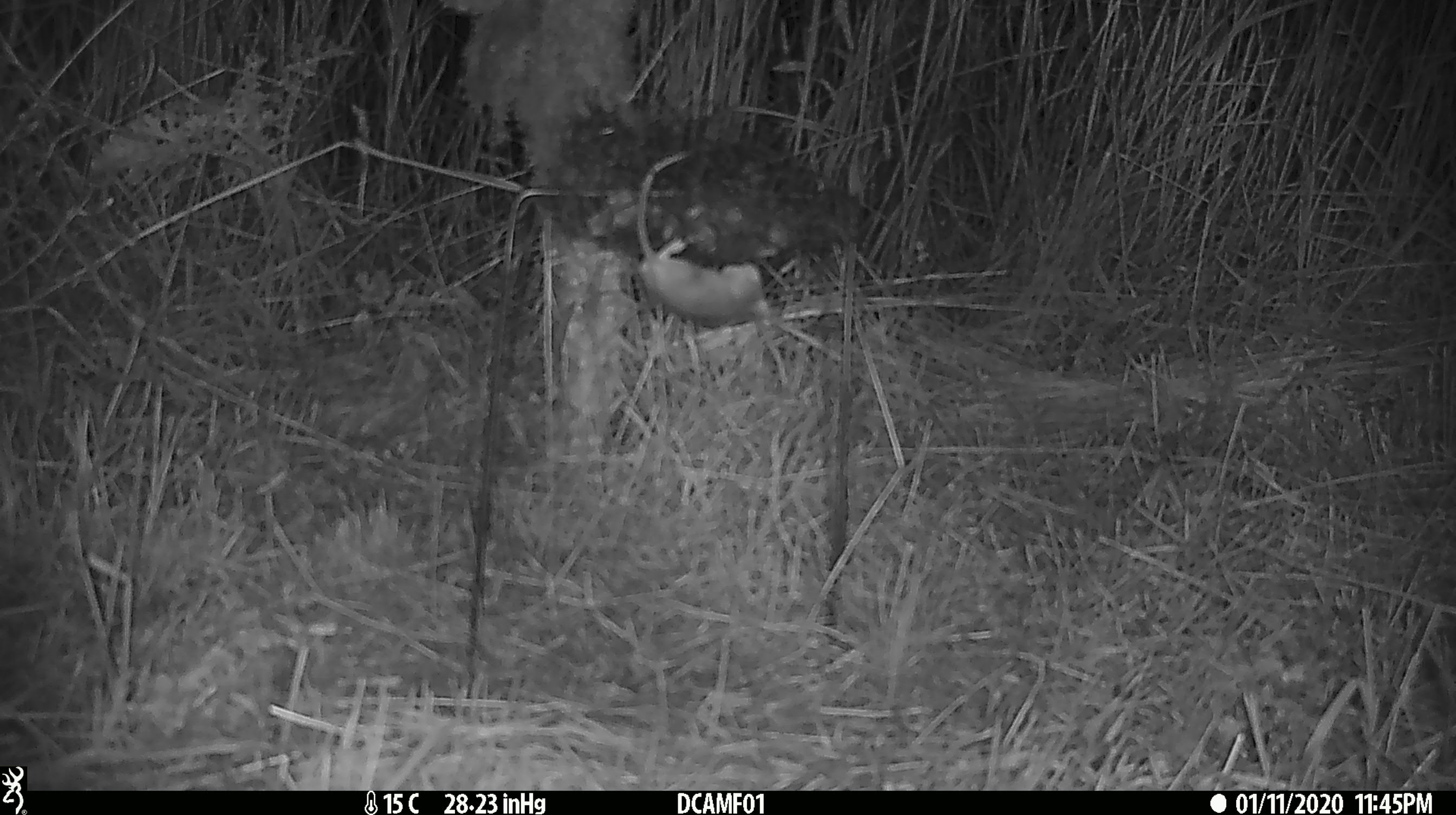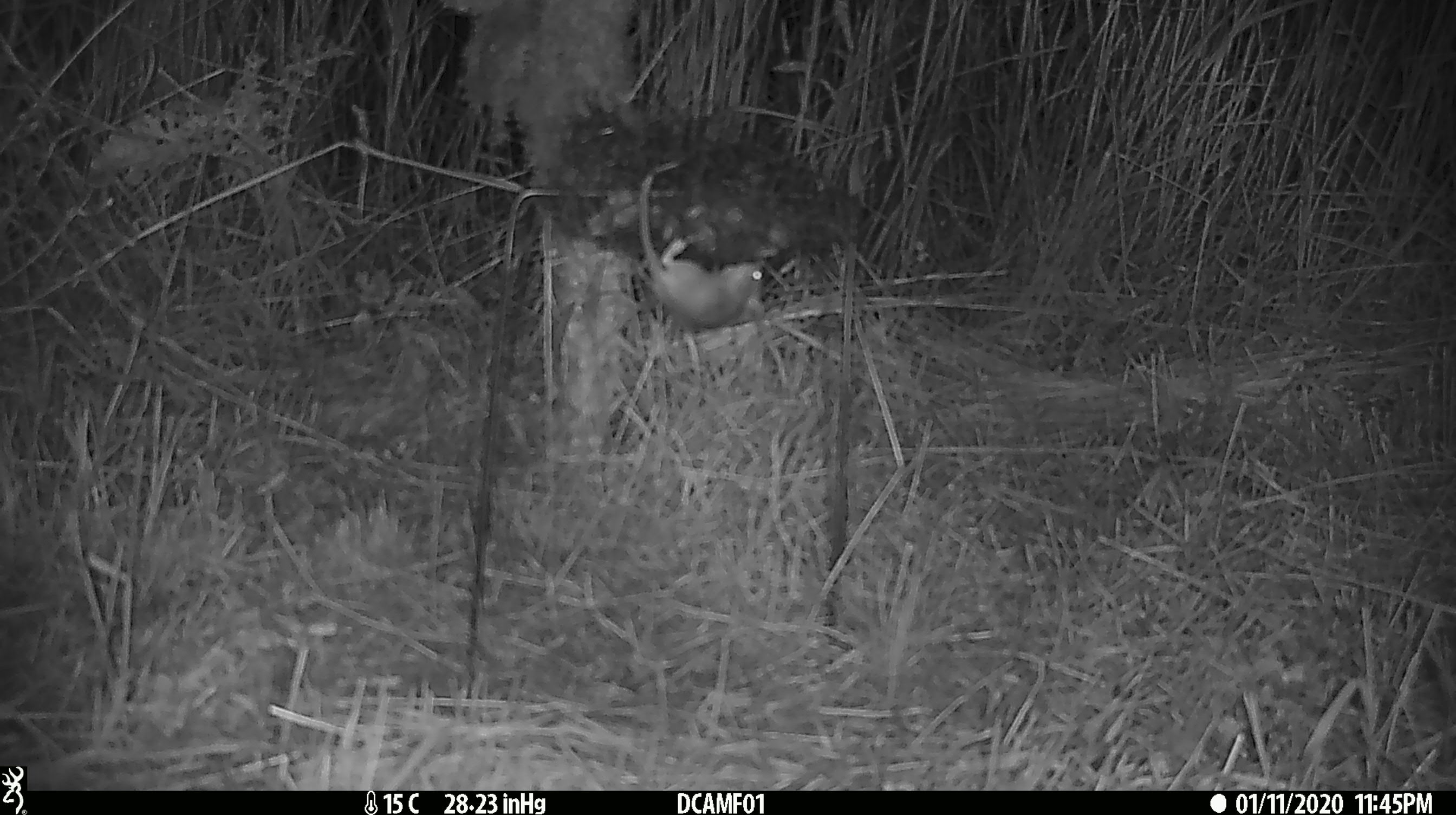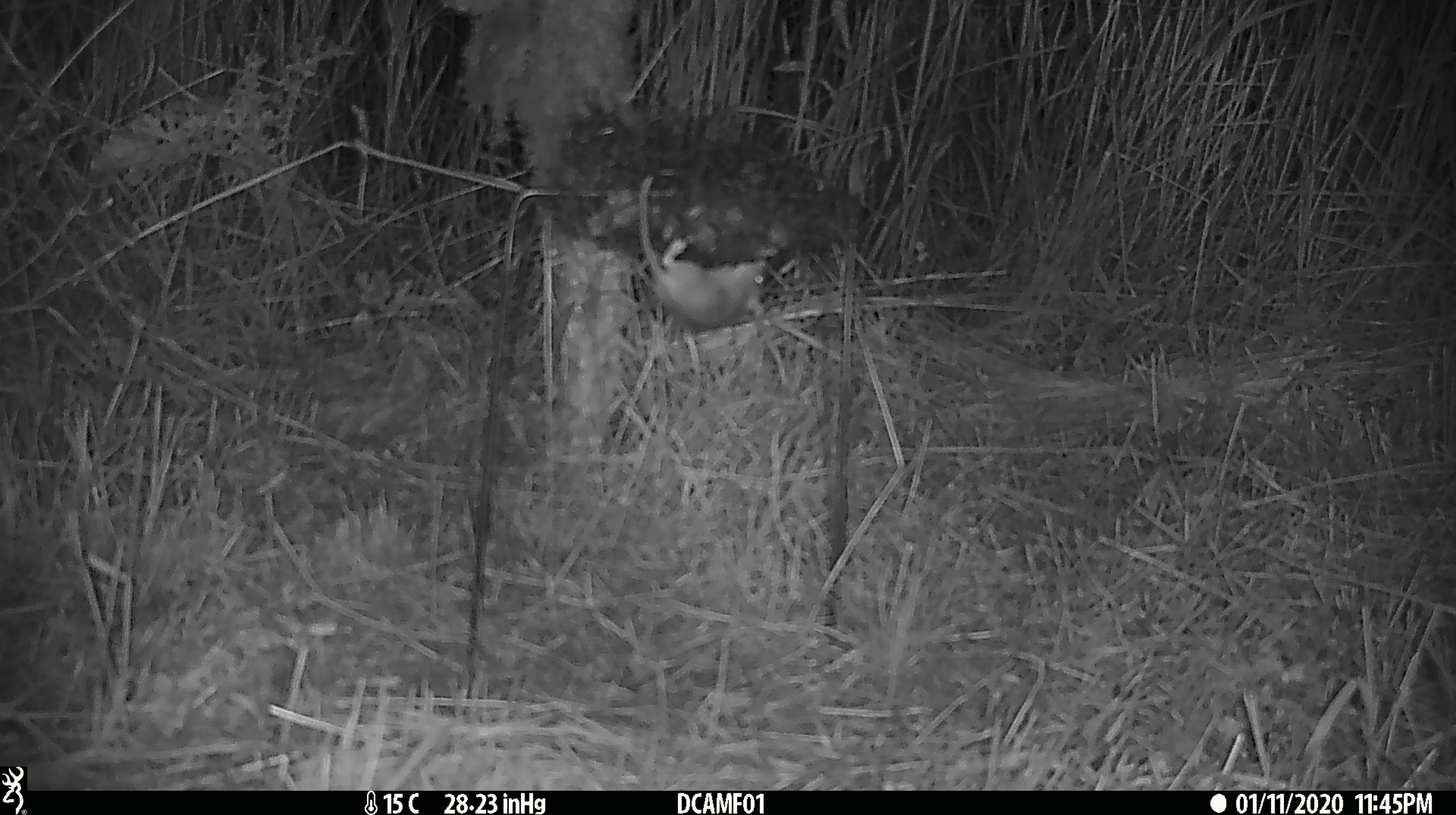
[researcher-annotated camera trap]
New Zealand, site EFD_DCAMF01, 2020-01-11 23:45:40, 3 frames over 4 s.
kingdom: Animalia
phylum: Chordata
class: Mammalia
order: Rodentia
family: Muridae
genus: Mus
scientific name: Mus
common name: mouse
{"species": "mouse (Mus)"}